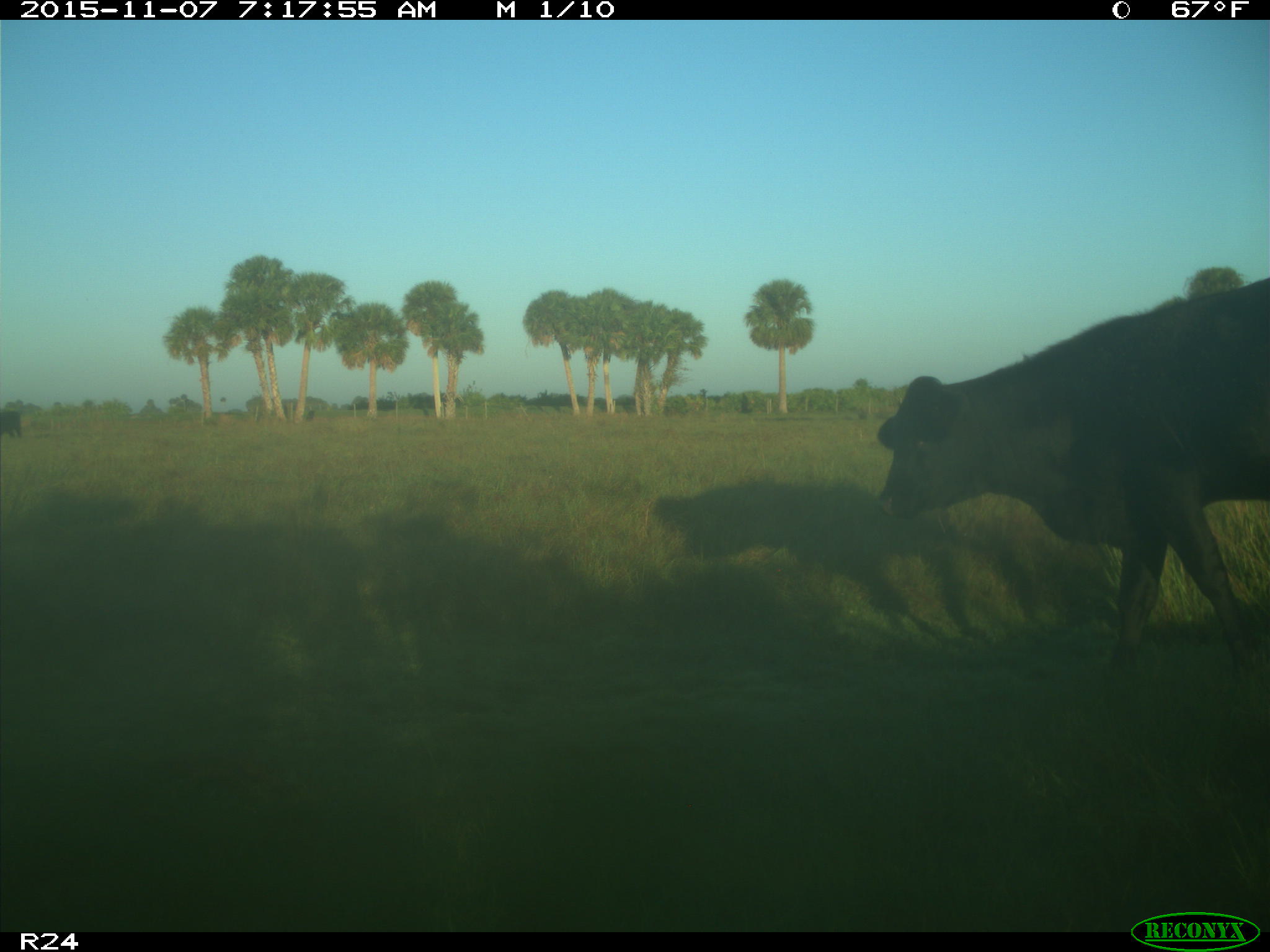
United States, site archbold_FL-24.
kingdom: Animalia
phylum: Chordata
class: Mammalia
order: Artiodactyla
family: Bovidae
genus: Bos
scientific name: Bos taurus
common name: domestic cow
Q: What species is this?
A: Bos taurus (domestic cow).